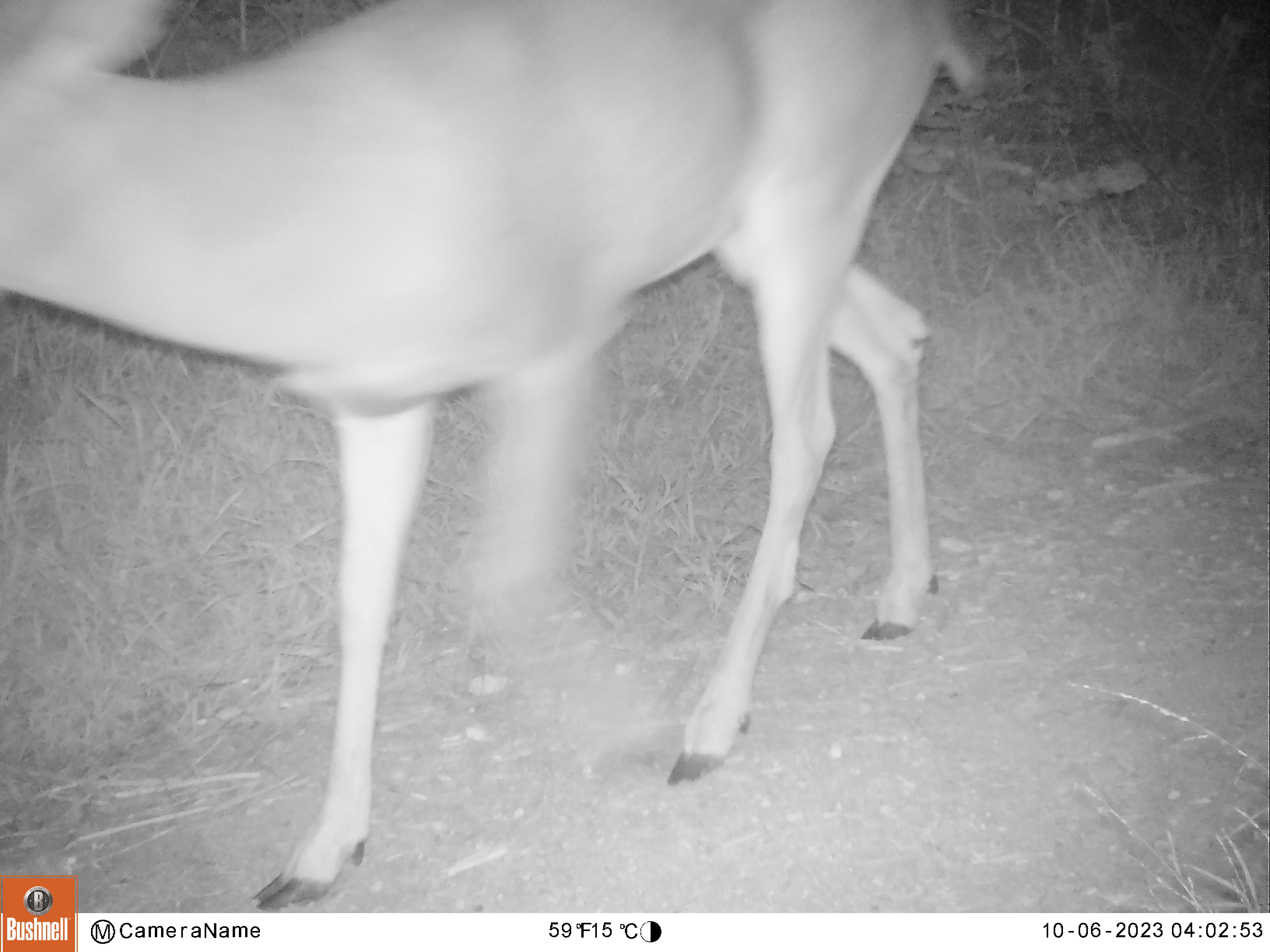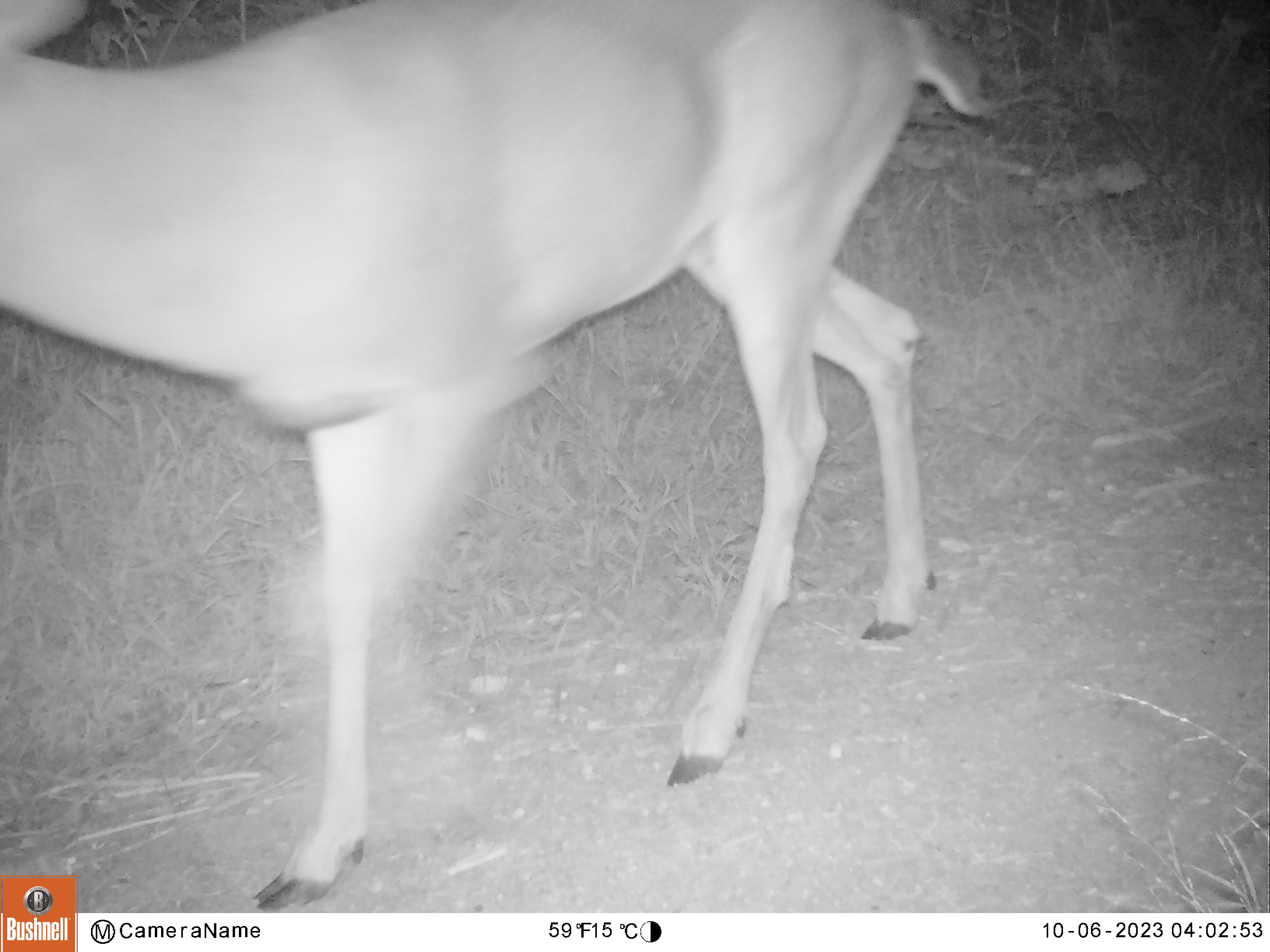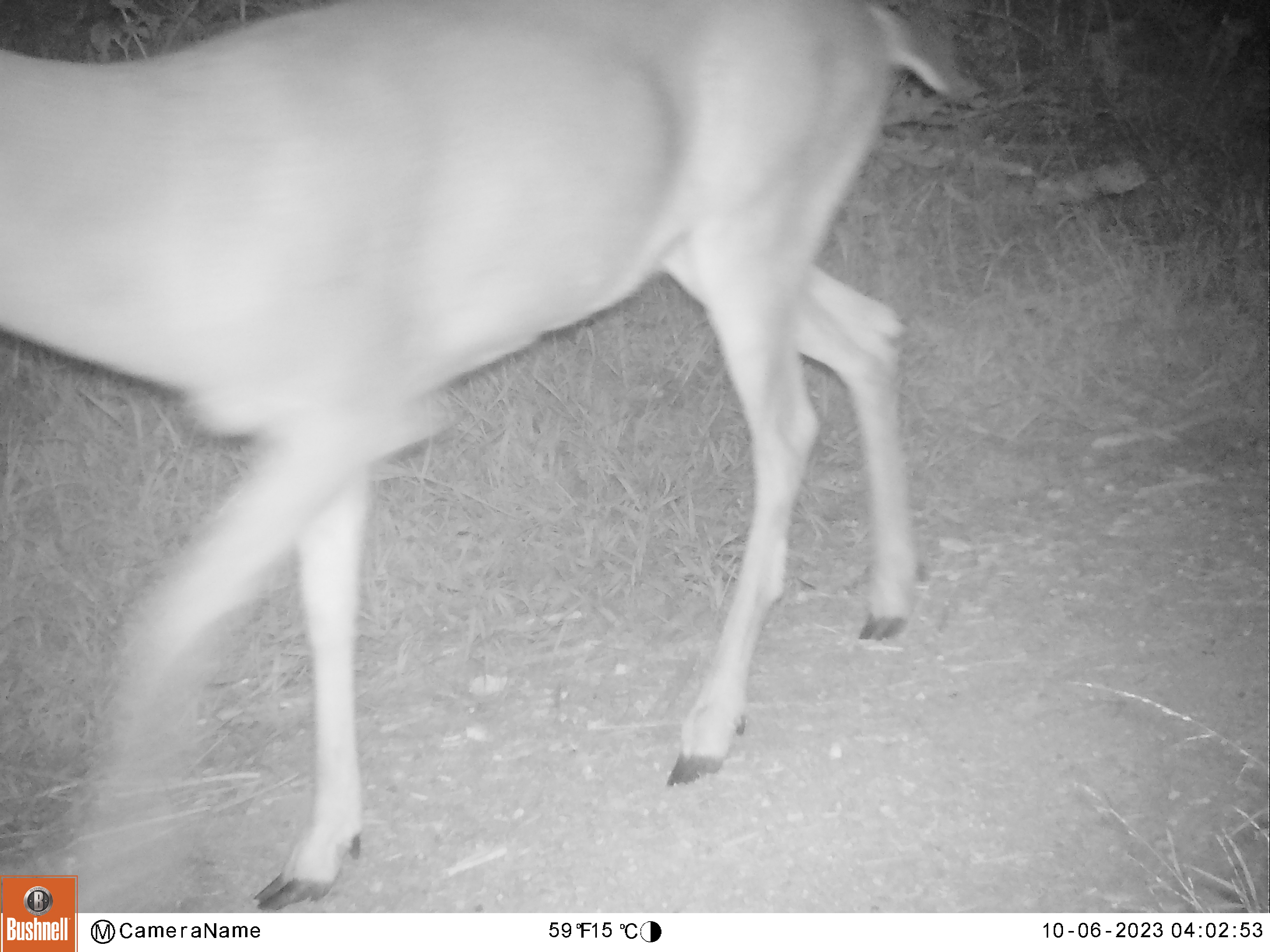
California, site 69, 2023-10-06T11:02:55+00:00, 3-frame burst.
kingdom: Animalia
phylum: Chordata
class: Mammalia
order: Artiodactyla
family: Cervidae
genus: Odocoileus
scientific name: Odocoileus hemionus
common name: mule deer